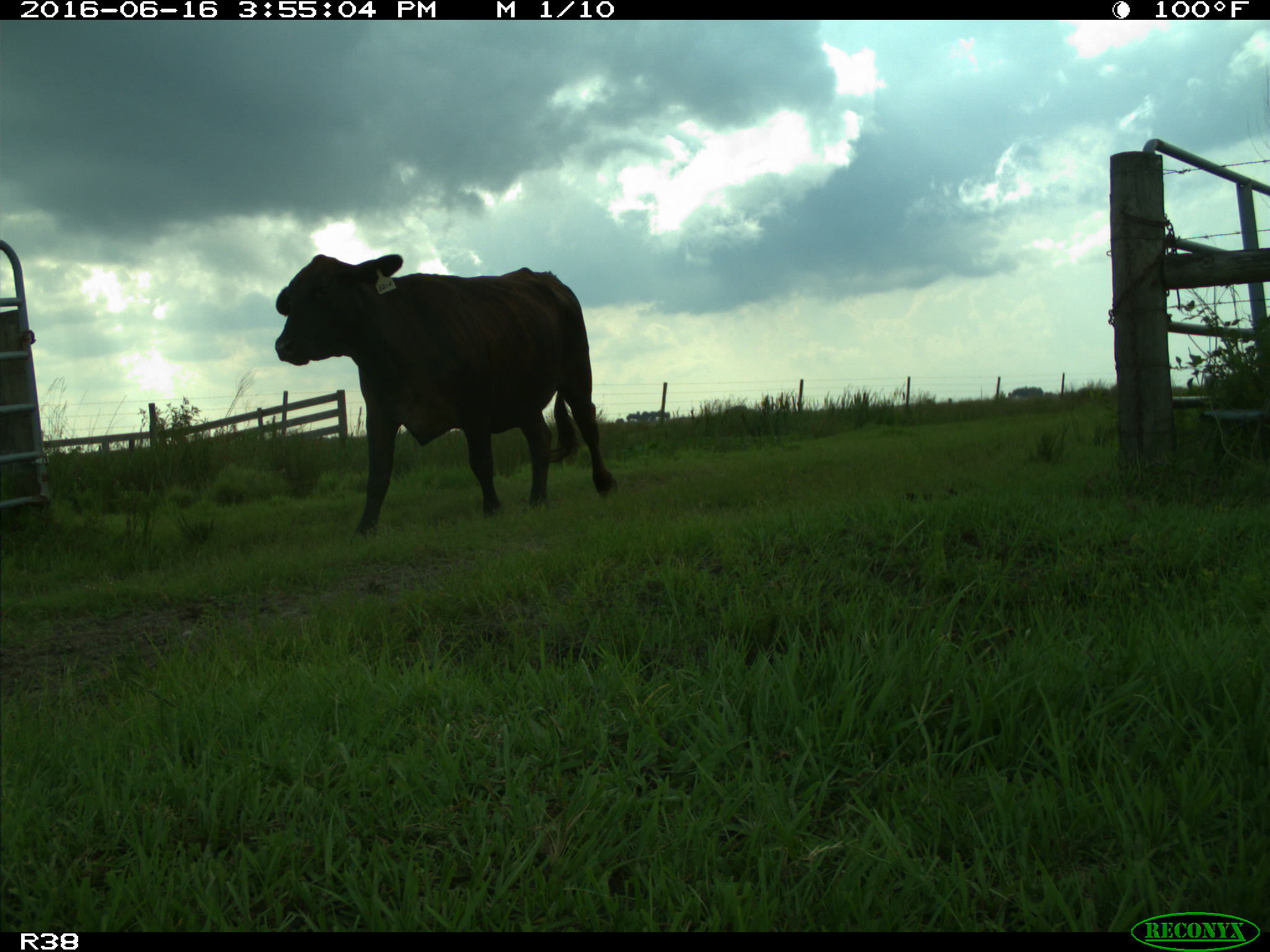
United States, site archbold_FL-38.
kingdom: Animalia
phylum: Chordata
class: Mammalia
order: Artiodactyla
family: Bovidae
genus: Bos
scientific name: Bos taurus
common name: domestic cow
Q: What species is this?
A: Bos taurus (domestic cow).